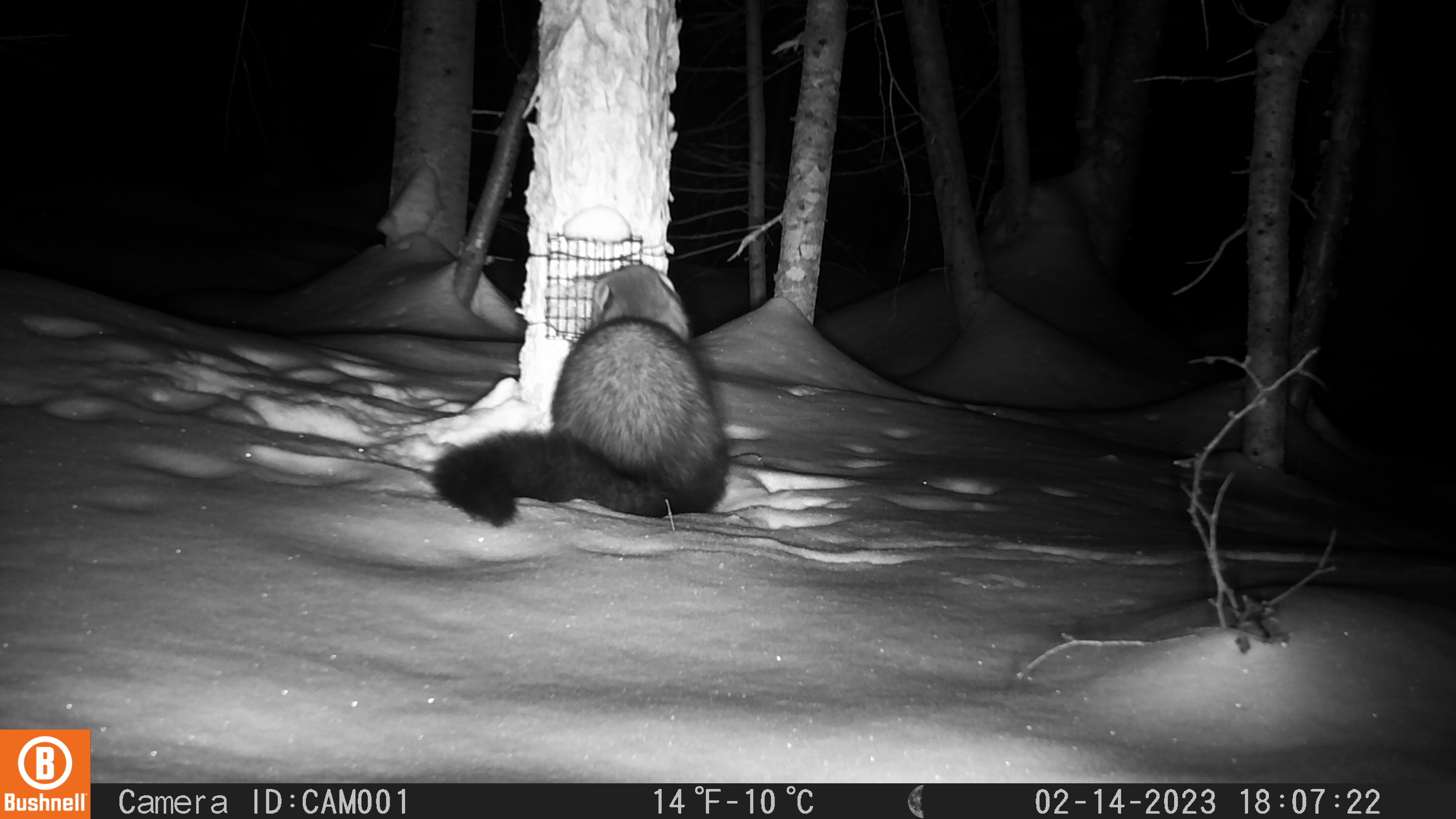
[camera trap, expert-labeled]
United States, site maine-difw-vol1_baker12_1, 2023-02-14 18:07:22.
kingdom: Animalia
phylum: Chordata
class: Mammalia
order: Carnivora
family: Mustelidae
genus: Pekania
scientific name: Pekania pennanti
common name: fisher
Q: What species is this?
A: Fisher (Pekania pennanti).